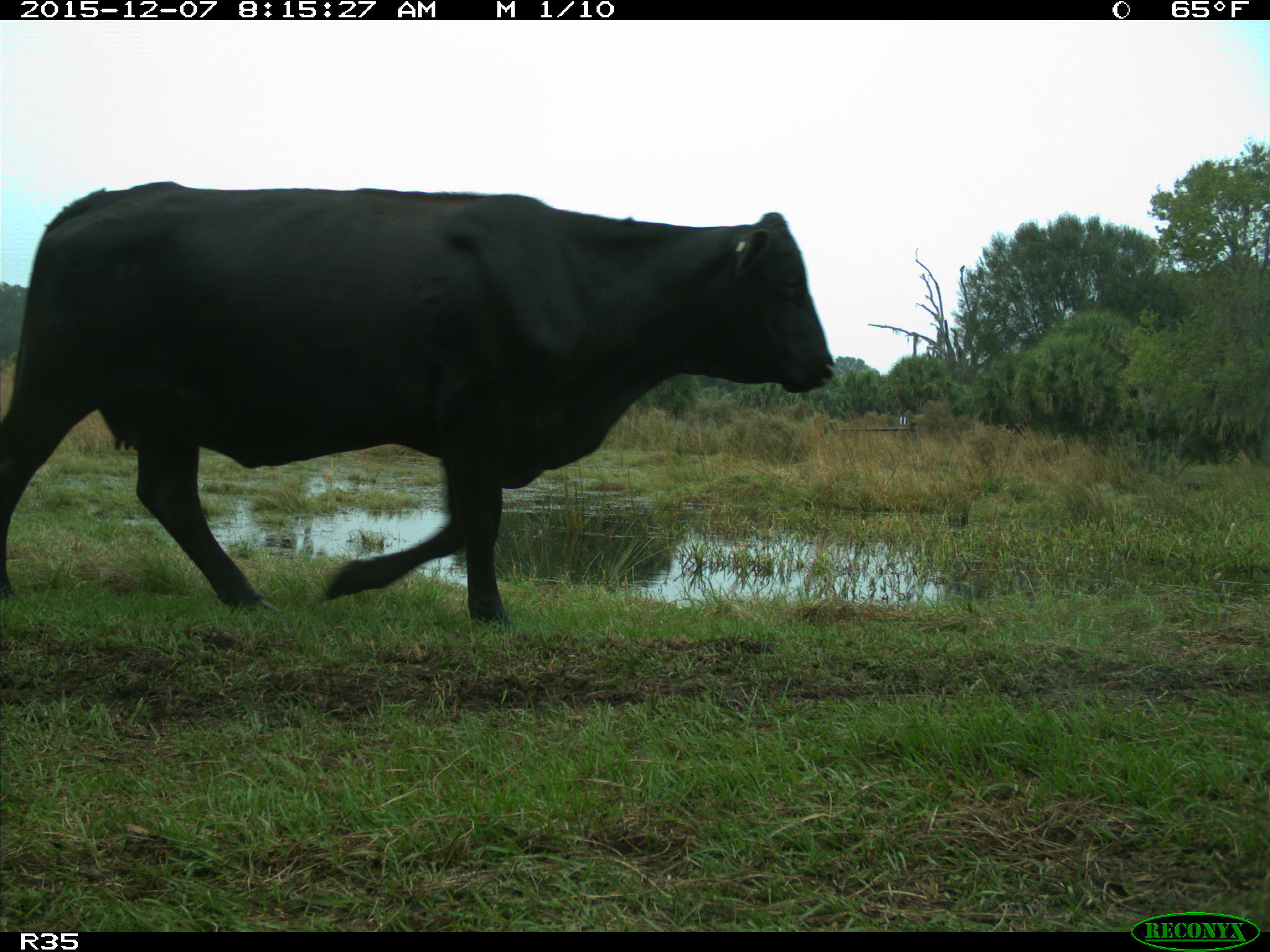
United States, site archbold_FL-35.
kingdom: Animalia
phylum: Chordata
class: Mammalia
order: Artiodactyla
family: Bovidae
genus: Bos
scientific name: Bos taurus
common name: domestic cow